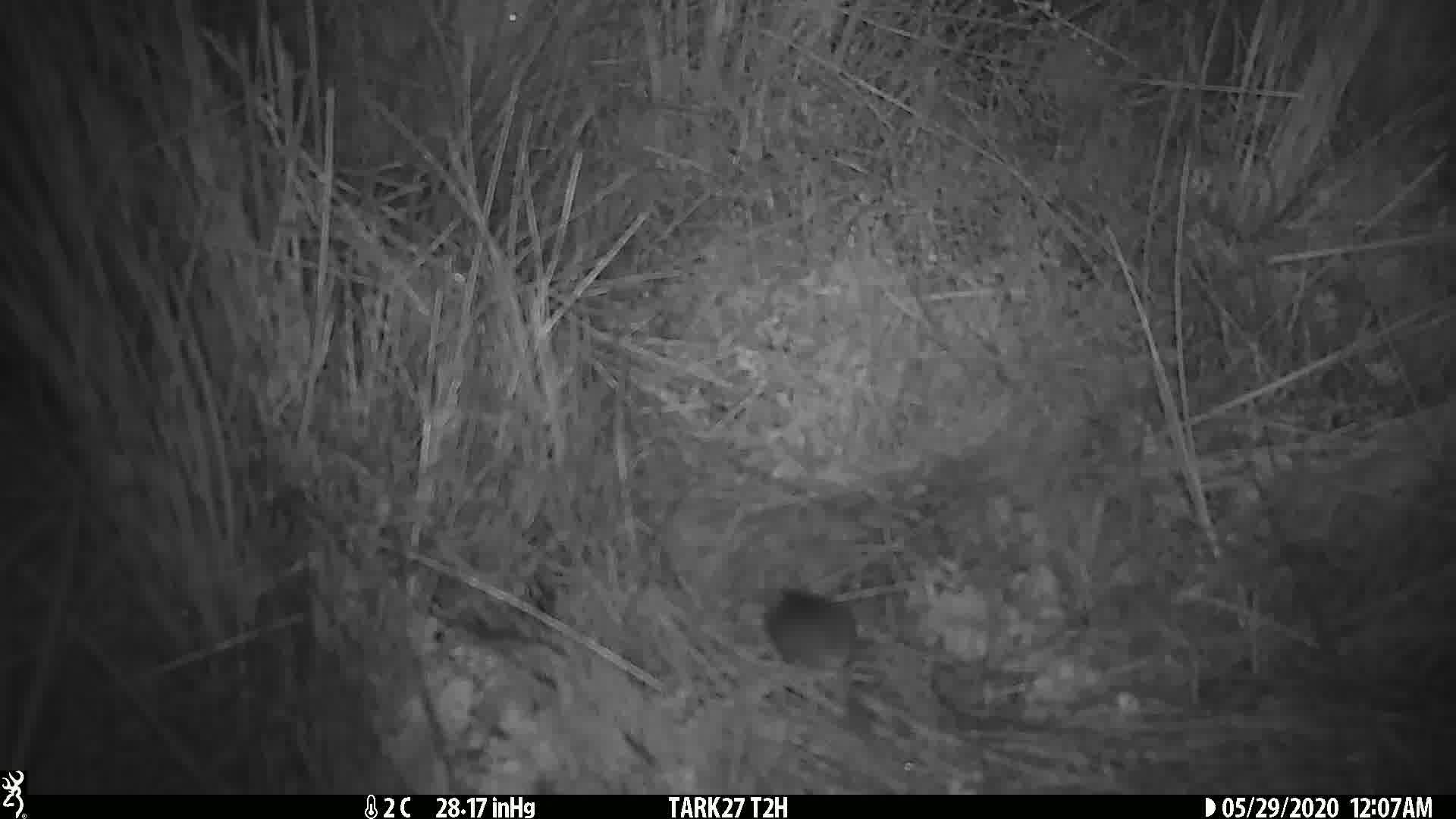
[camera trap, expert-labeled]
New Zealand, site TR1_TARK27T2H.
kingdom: Animalia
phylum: Chordata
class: Mammalia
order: Rodentia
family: Muridae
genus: Mus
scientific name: Mus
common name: mouse